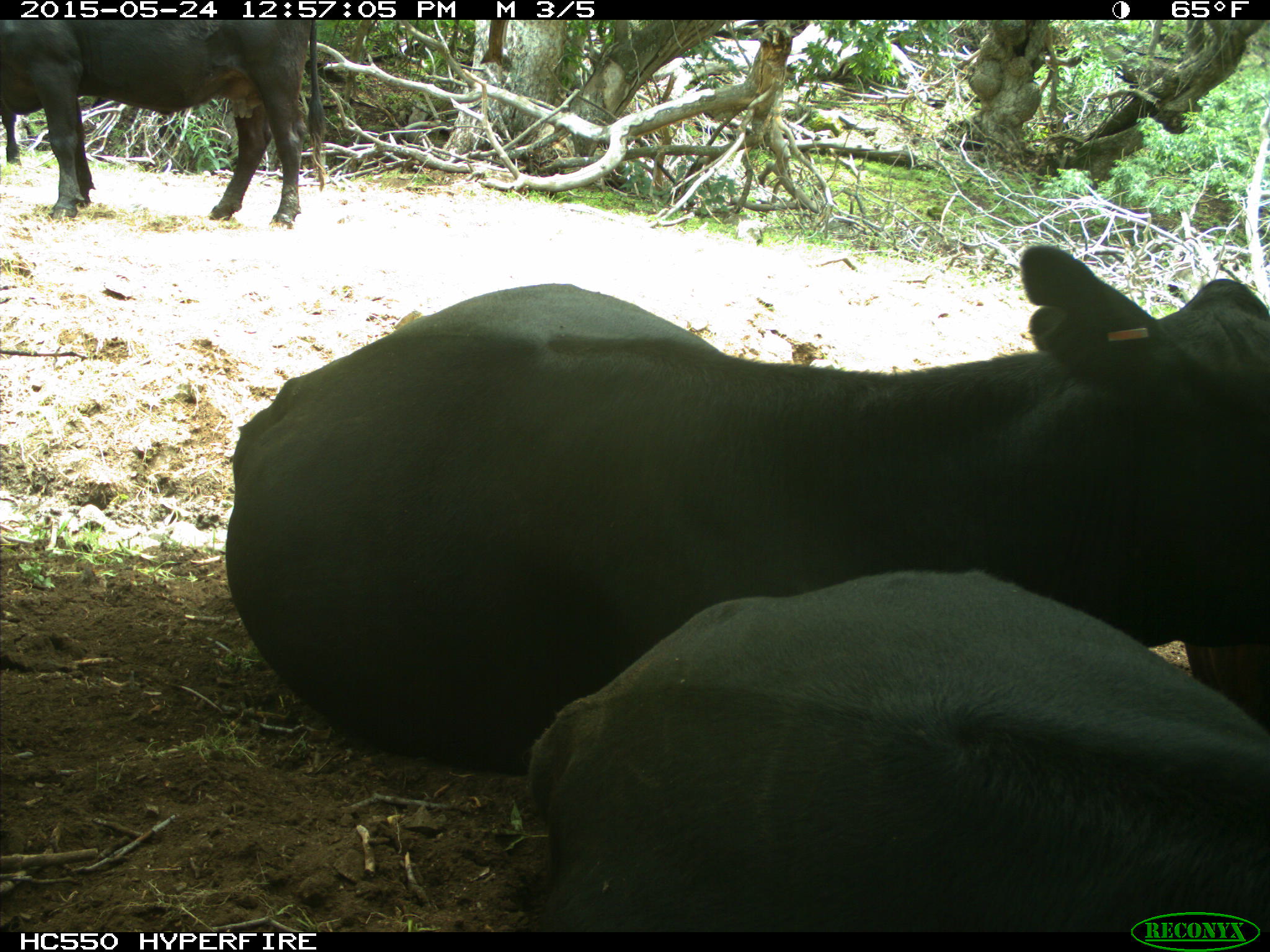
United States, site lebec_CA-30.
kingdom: Animalia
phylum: Chordata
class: Mammalia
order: Artiodactyla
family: Bovidae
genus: Bos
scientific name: Bos taurus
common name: domestic cow